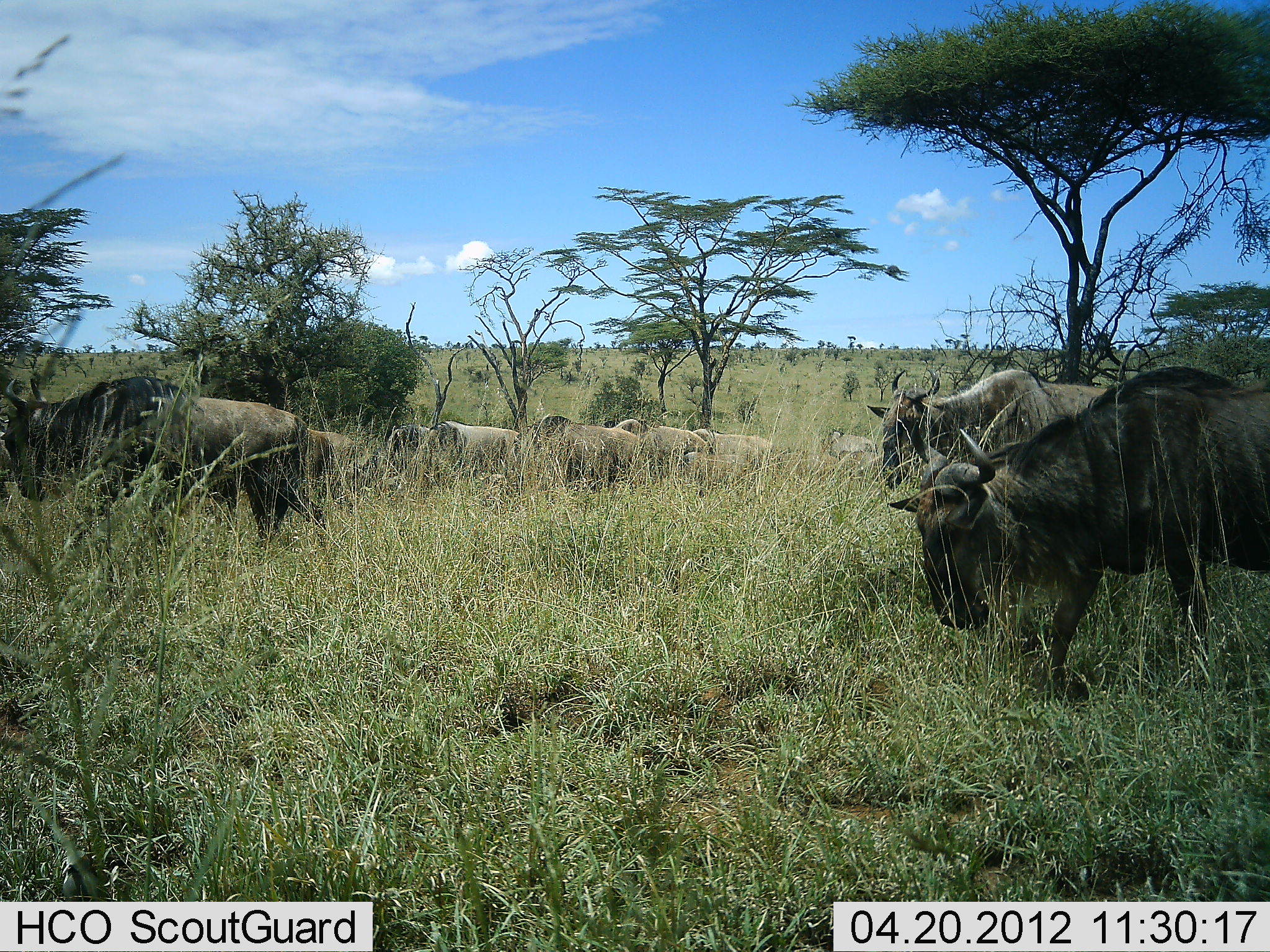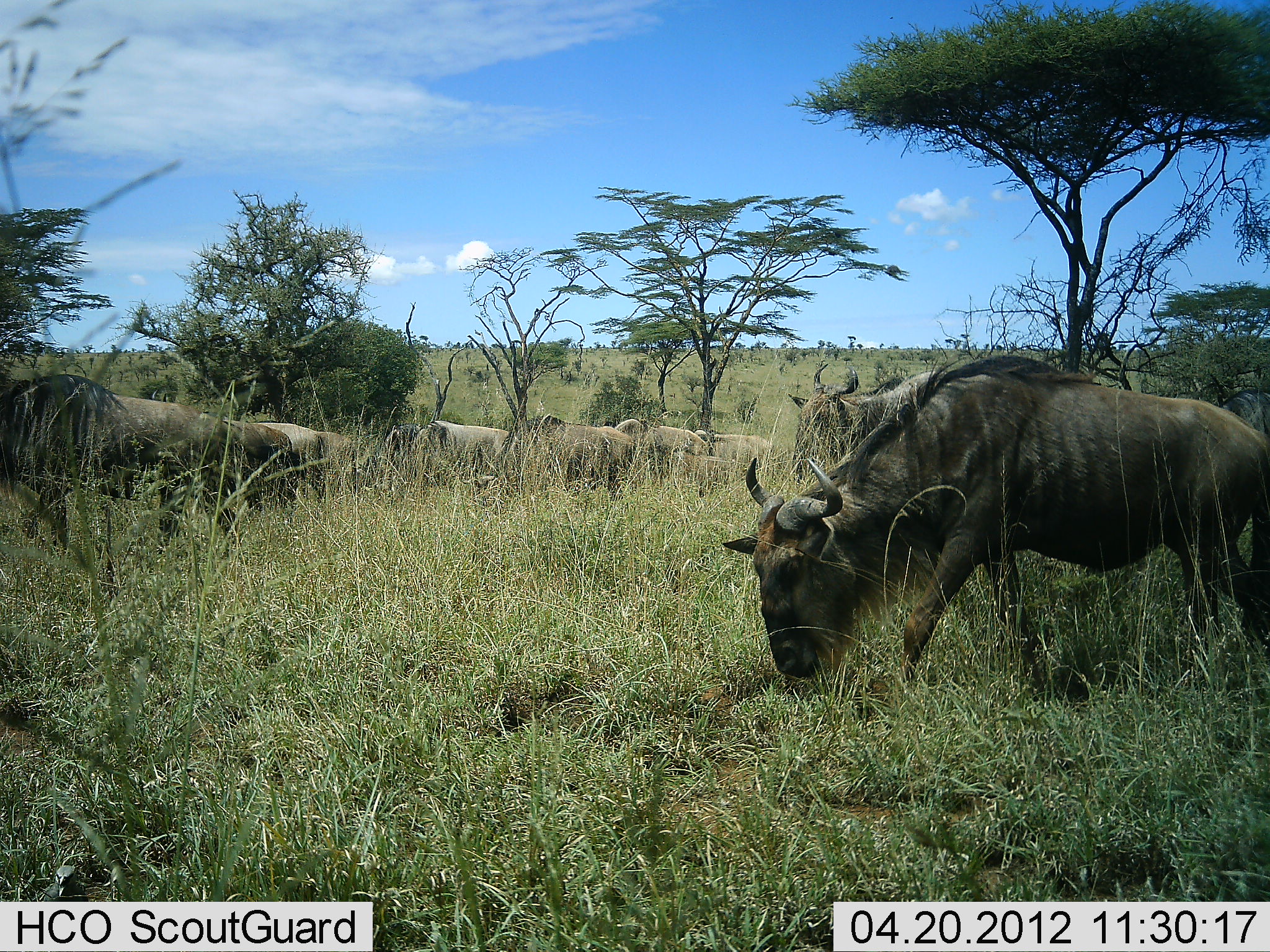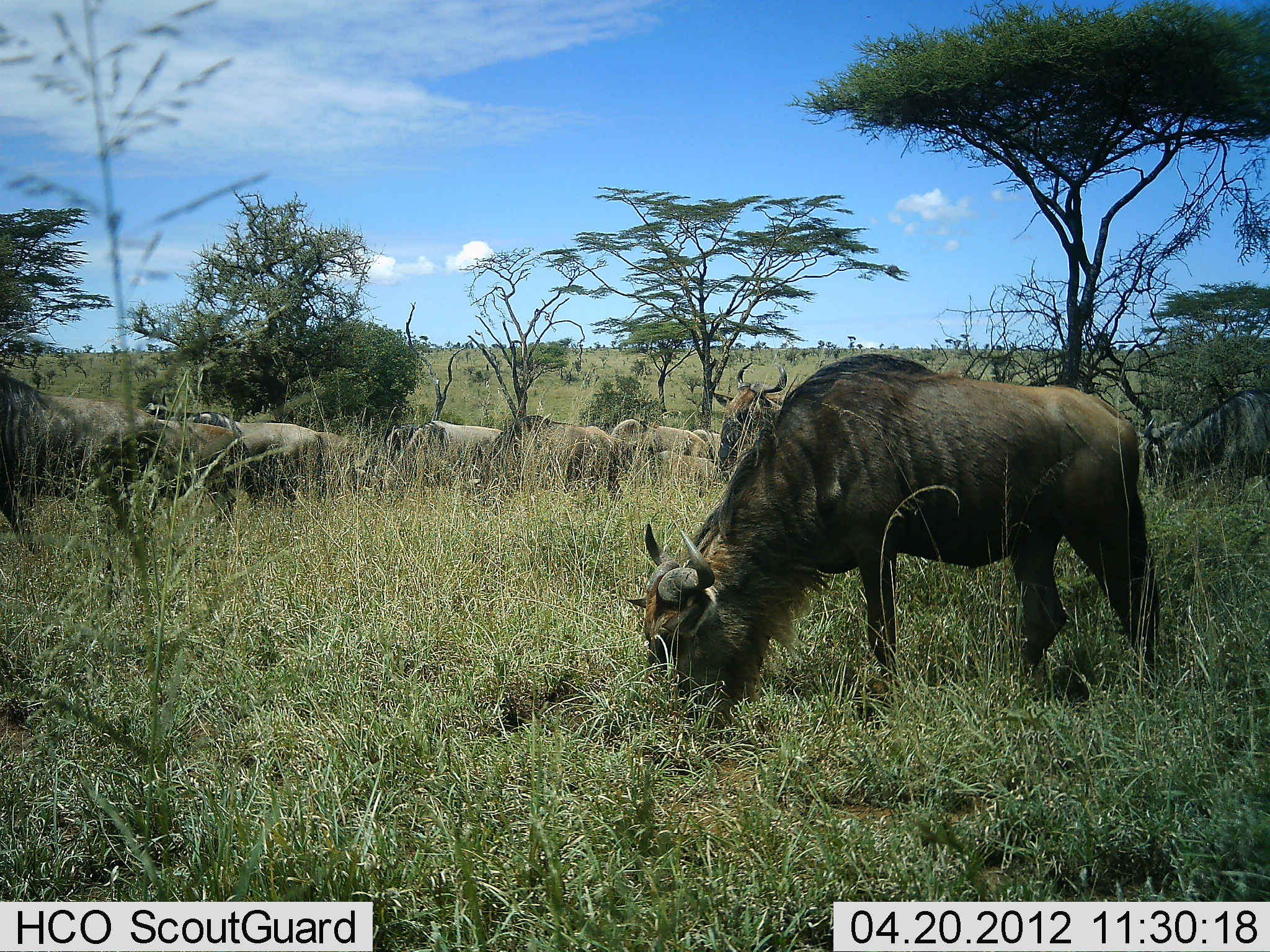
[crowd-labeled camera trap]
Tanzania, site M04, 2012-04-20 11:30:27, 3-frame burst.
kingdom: Animalia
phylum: Chordata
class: Mammalia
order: Artiodactyla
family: Bovidae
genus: Connochaetes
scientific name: Connochaetes taurinus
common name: blue wildebeest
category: wildebeest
Wildebeest (blue wildebeest) (Connochaetes taurinus), count 11-50. Behavior (volunteer vote fractions): standing 15%, resting 0%, moving 95%, interacting 0%. Young present (vote fraction): 10%. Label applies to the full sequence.